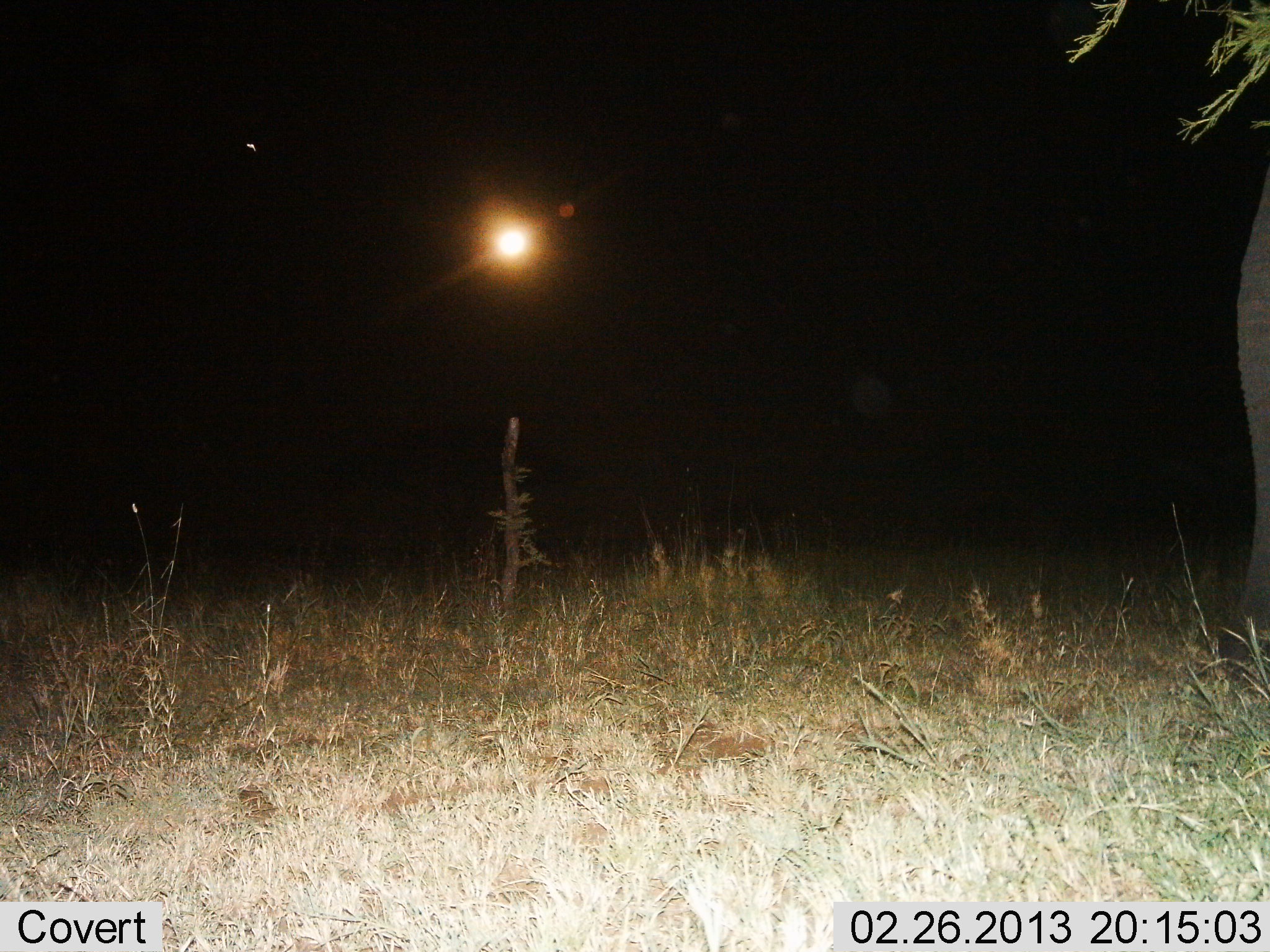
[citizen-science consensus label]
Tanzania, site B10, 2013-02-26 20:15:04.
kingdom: Animalia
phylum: Chordata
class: Mammalia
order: Proboscidea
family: Elephantidae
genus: Loxodonta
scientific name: Loxodonta africana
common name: african bush elephant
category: elephant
Elephant (african bush elephant) (Loxodonta africana), count 1. Behavior (volunteer vote fractions): standing 68%, resting 0%, moving 32%, interacting 0%. Young present (vote fraction): 0%. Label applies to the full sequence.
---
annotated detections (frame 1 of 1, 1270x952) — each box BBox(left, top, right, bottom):
animal: BBox(1214, 164, 1269, 658)